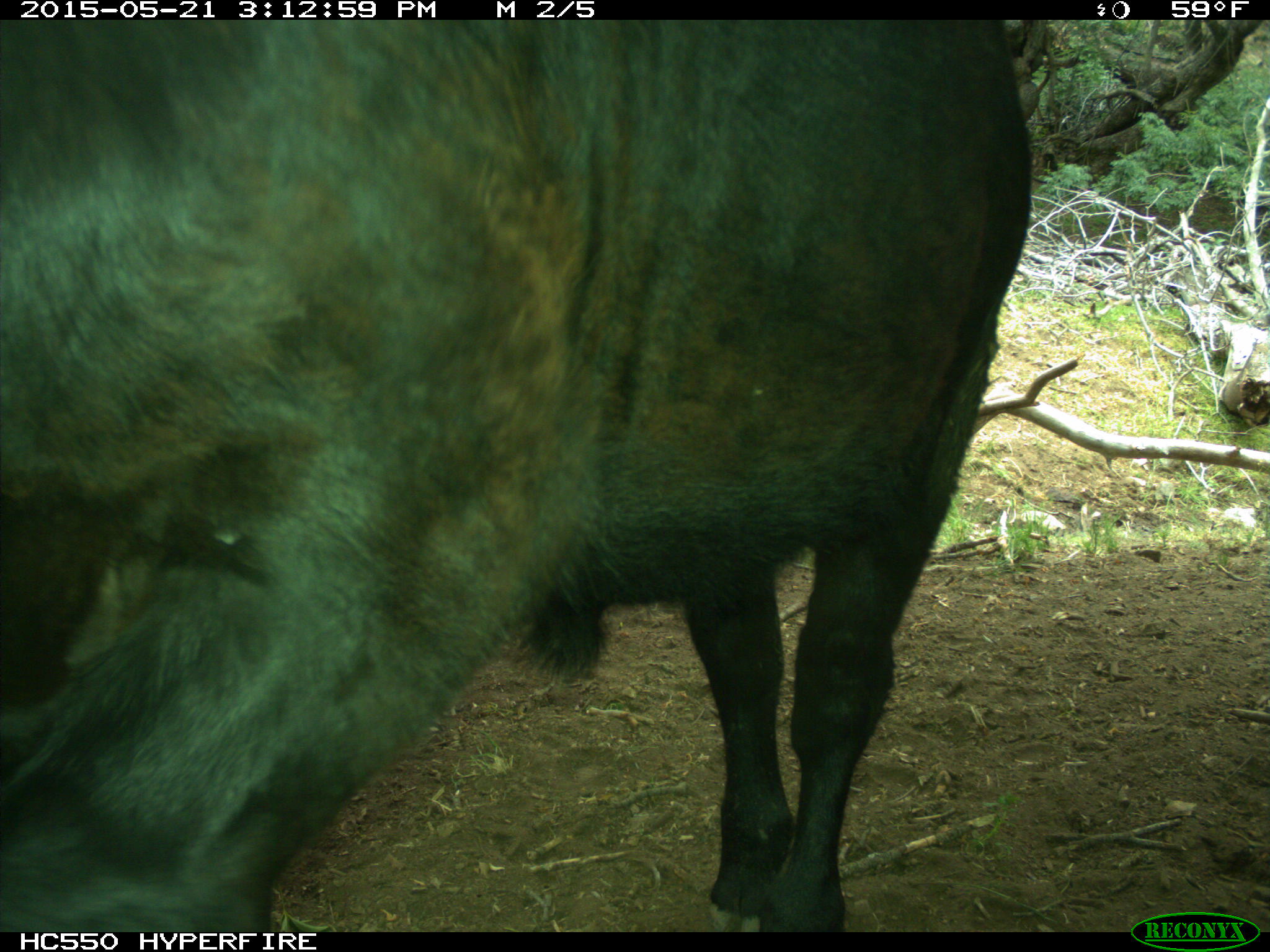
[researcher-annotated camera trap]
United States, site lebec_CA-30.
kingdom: Animalia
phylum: Chordata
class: Mammalia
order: Artiodactyla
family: Bovidae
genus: Bos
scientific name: Bos taurus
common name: domestic cow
Bos taurus (domestic cow).